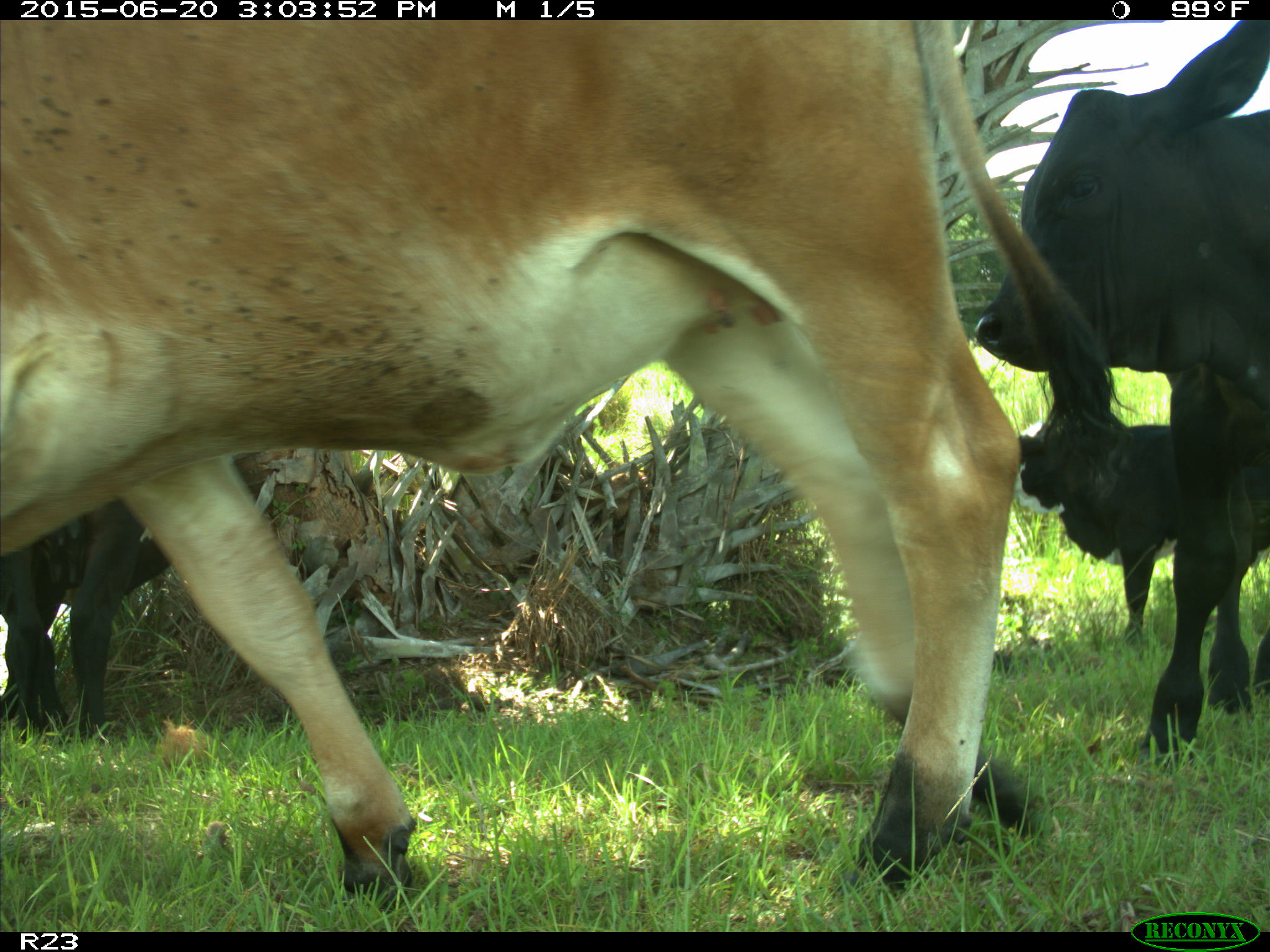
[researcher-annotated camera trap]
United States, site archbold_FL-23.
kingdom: Animalia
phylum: Chordata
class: Mammalia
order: Artiodactyla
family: Bovidae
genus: Bos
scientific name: Bos taurus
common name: domestic cow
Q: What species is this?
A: Bos taurus (domestic cow).